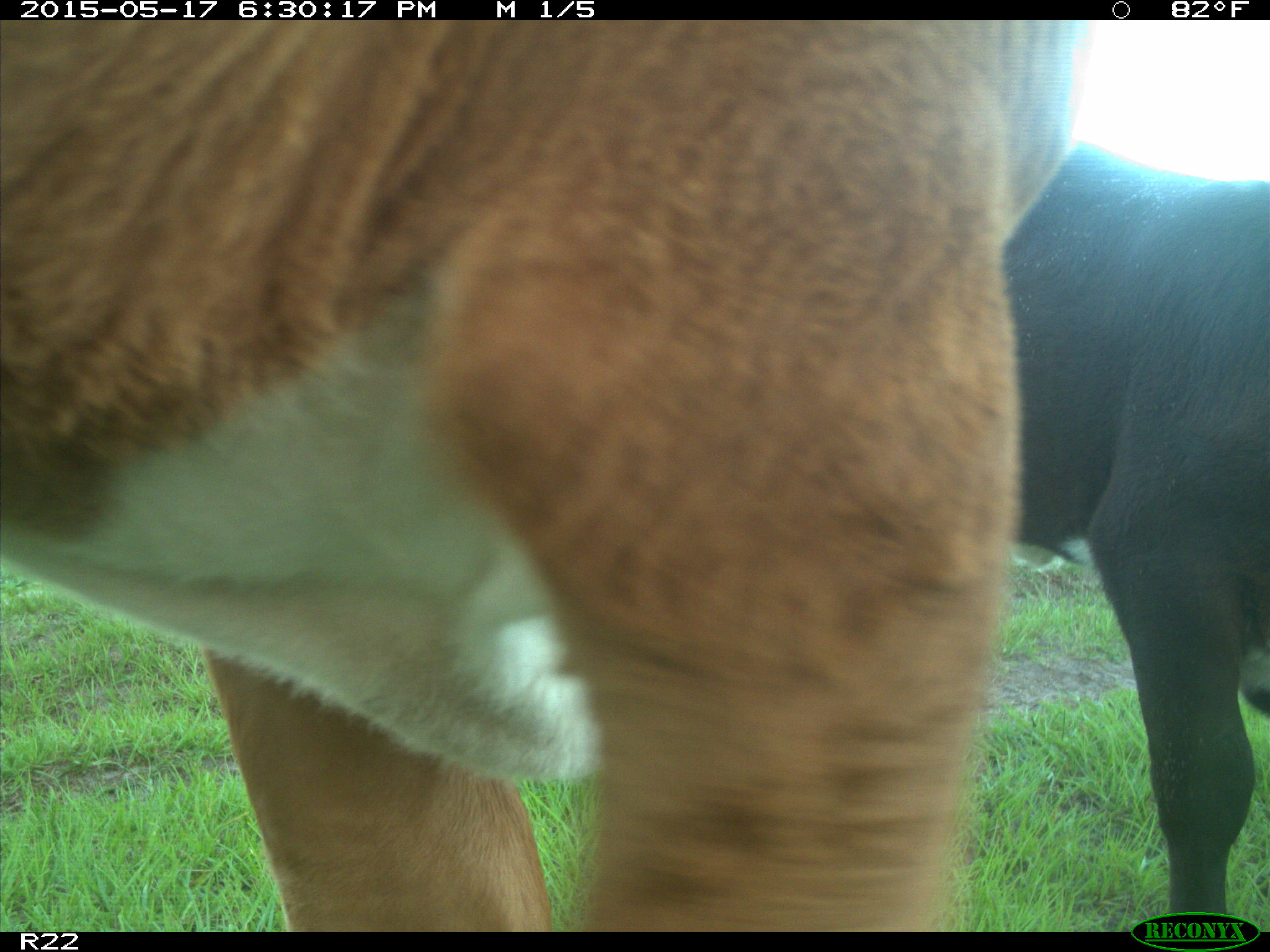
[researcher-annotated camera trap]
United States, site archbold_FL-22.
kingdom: Animalia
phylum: Chordata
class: Mammalia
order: Artiodactyla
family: Bovidae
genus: Bos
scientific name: Bos taurus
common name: domestic cow